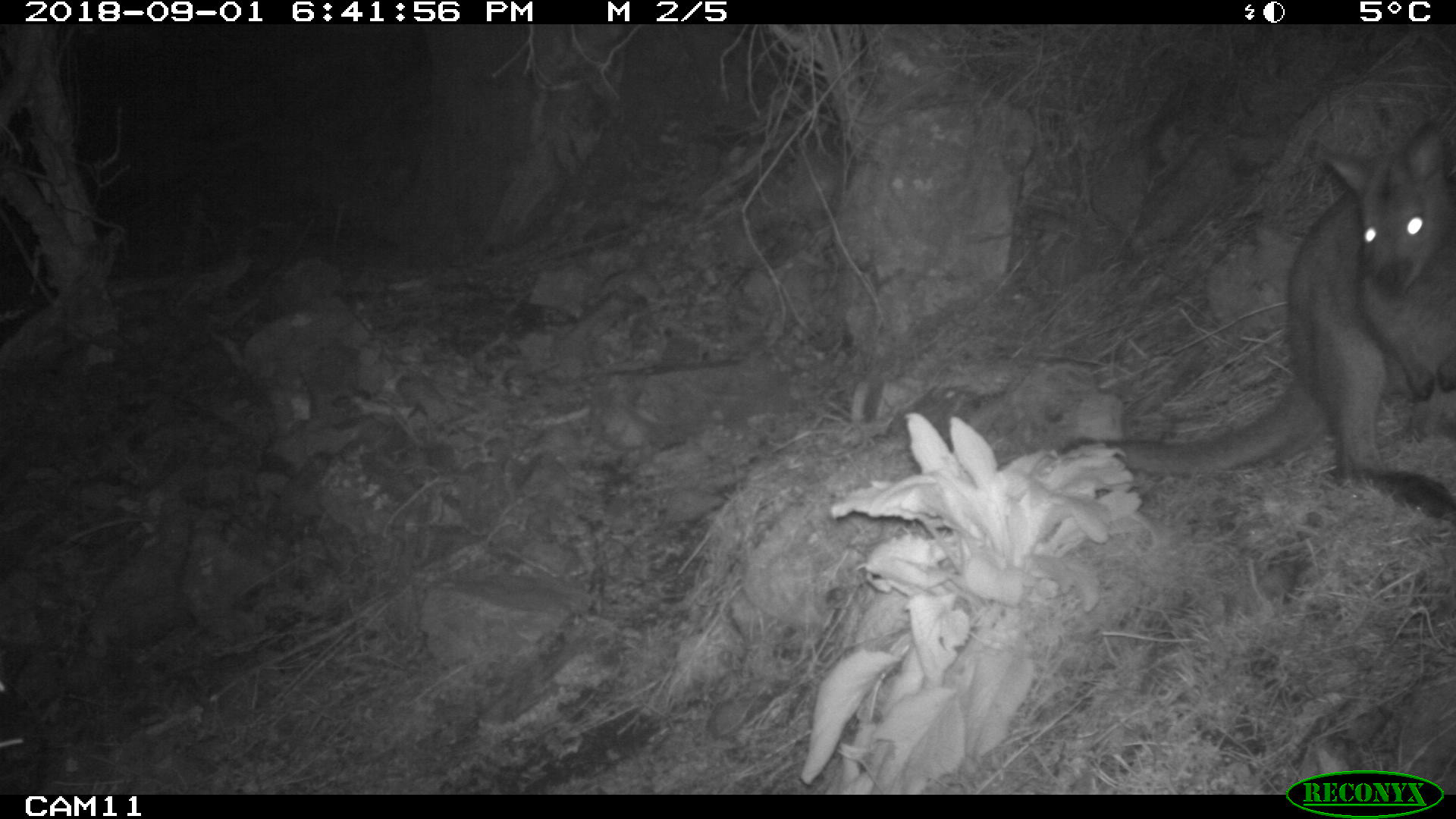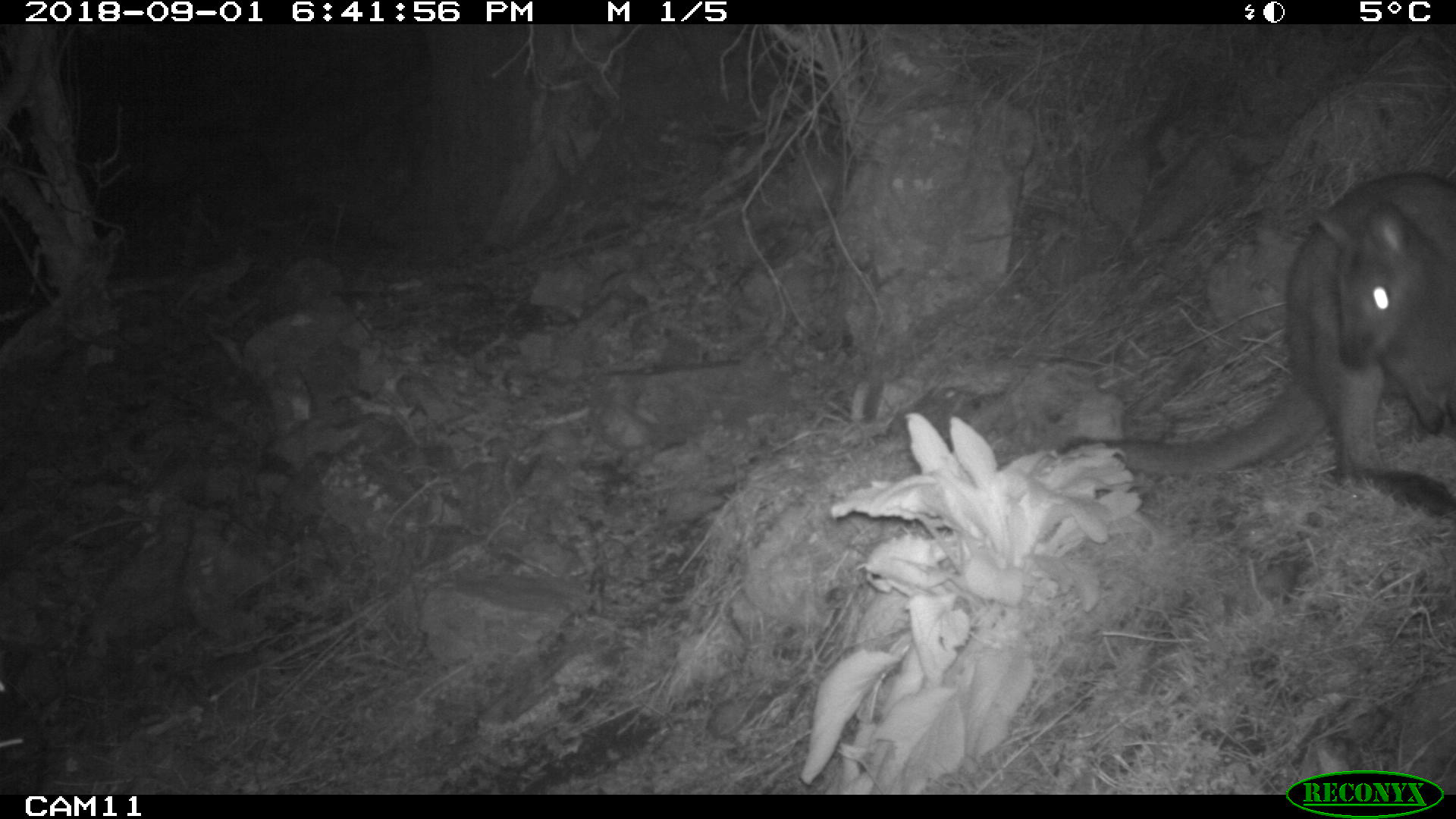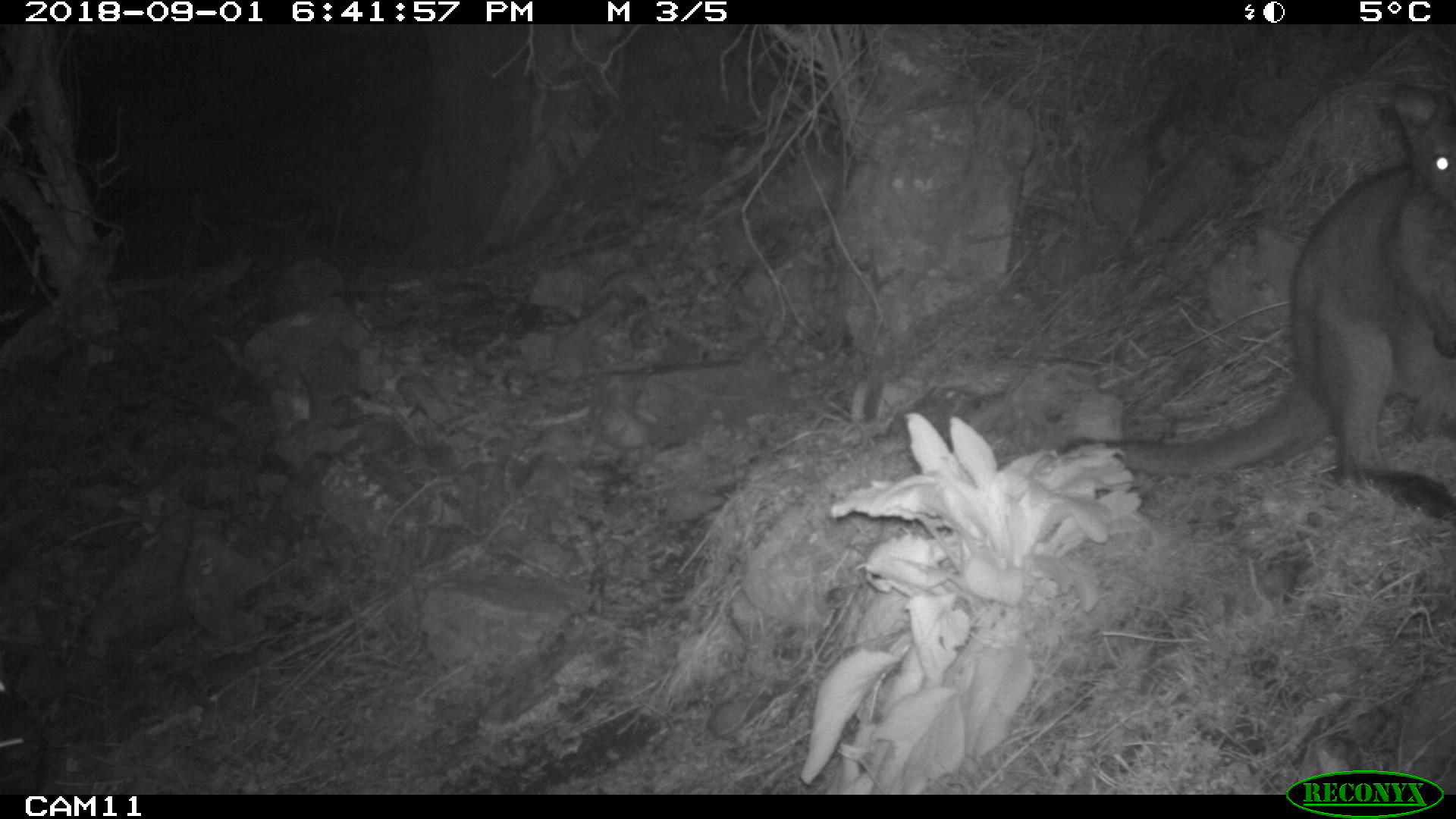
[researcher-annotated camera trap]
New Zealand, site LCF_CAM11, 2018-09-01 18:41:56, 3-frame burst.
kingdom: Animalia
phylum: Chordata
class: Mammalia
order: Diprotodontia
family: Macropodidae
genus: Notamacropus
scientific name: Notamacropus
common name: wallaby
Wallaby (Notamacropus).